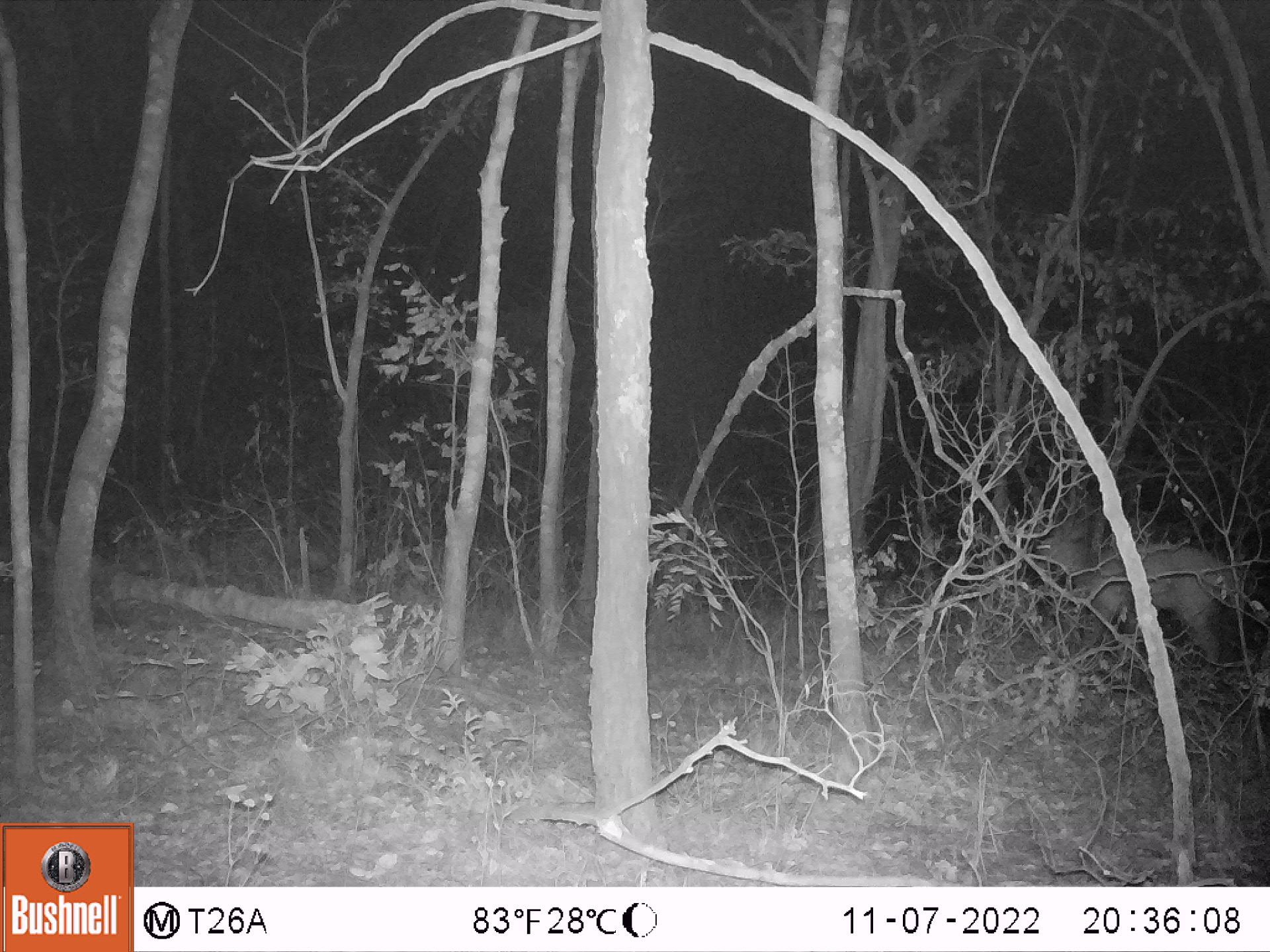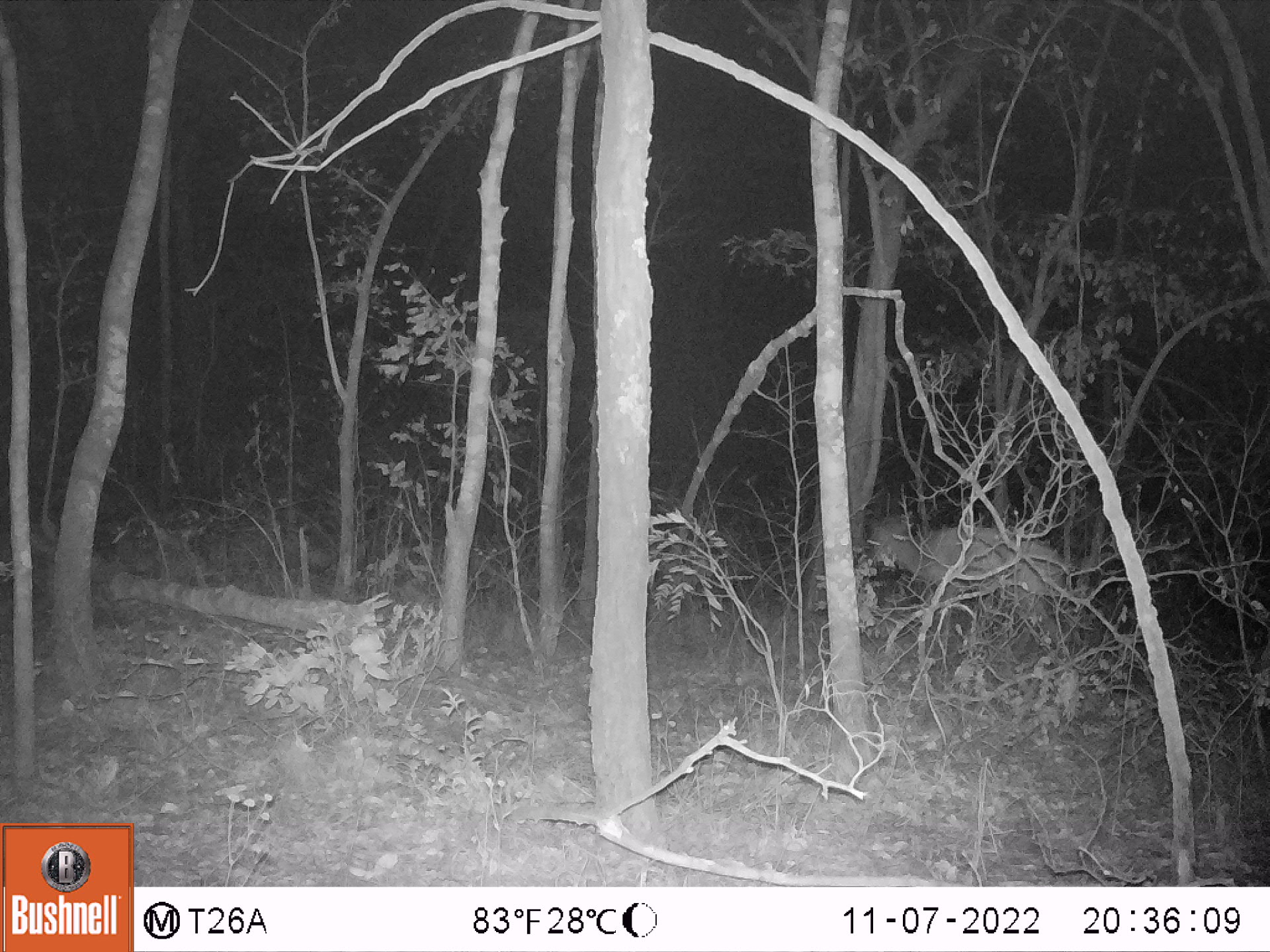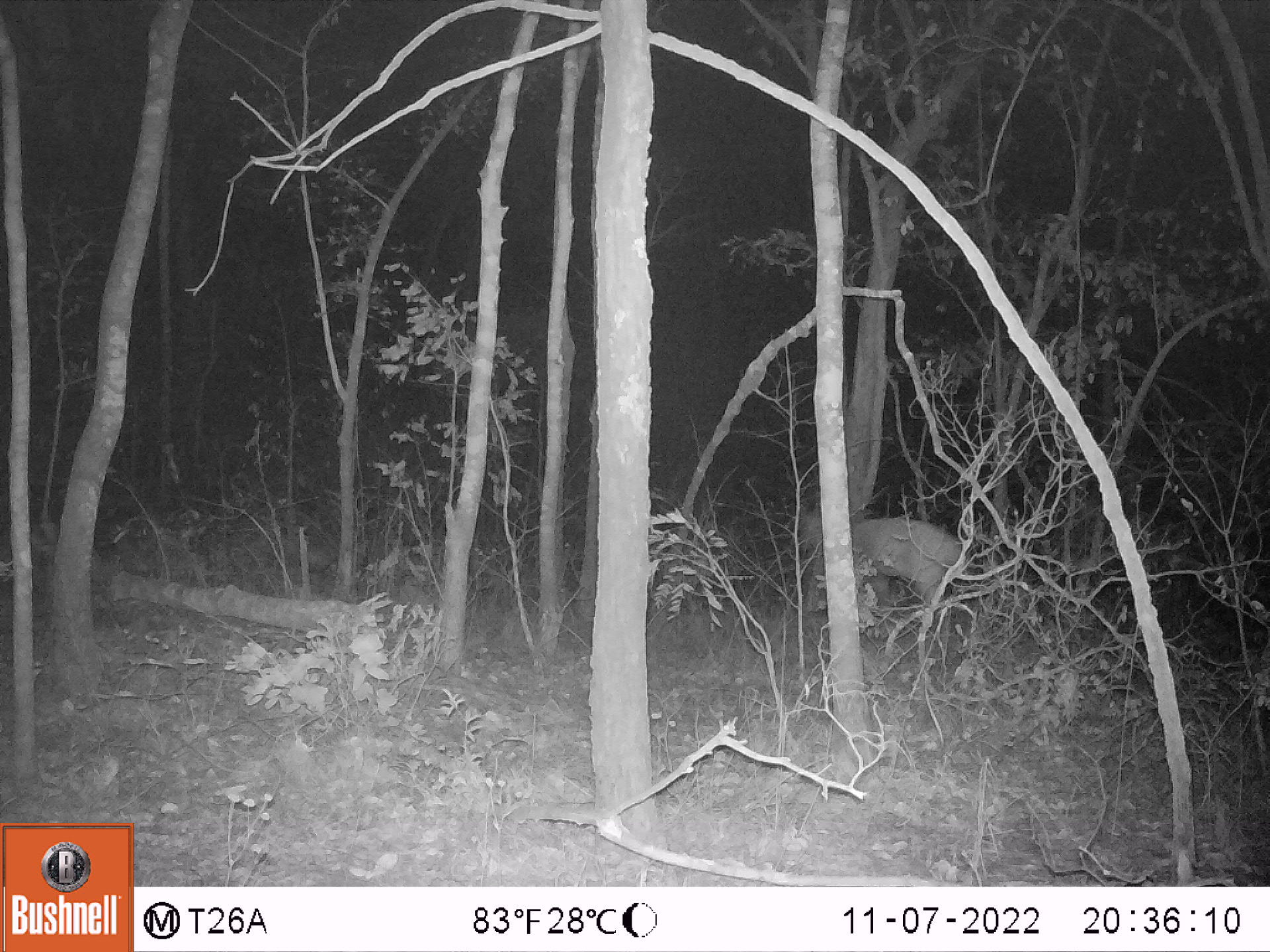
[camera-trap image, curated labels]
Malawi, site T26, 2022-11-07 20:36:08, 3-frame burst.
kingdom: Animalia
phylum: Chordata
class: Mammalia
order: Artiodactyla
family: Bovidae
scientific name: Antilopinae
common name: small antelope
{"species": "small antelope (Antilopinae)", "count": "1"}